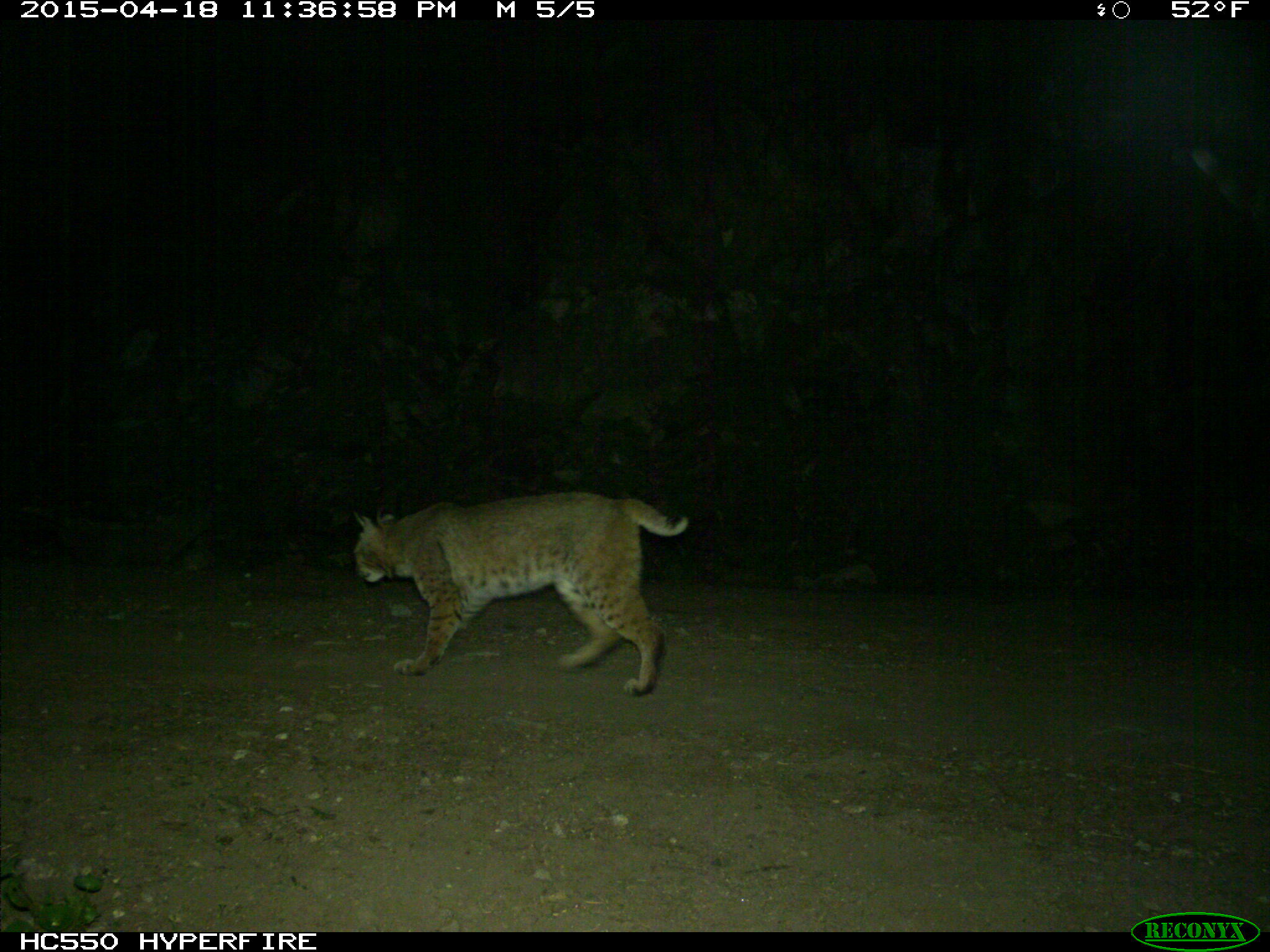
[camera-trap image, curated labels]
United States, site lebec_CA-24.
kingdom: Animalia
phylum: Chordata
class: Mammalia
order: Carnivora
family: Felidae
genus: Lynx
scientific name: Lynx rufus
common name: bobcat